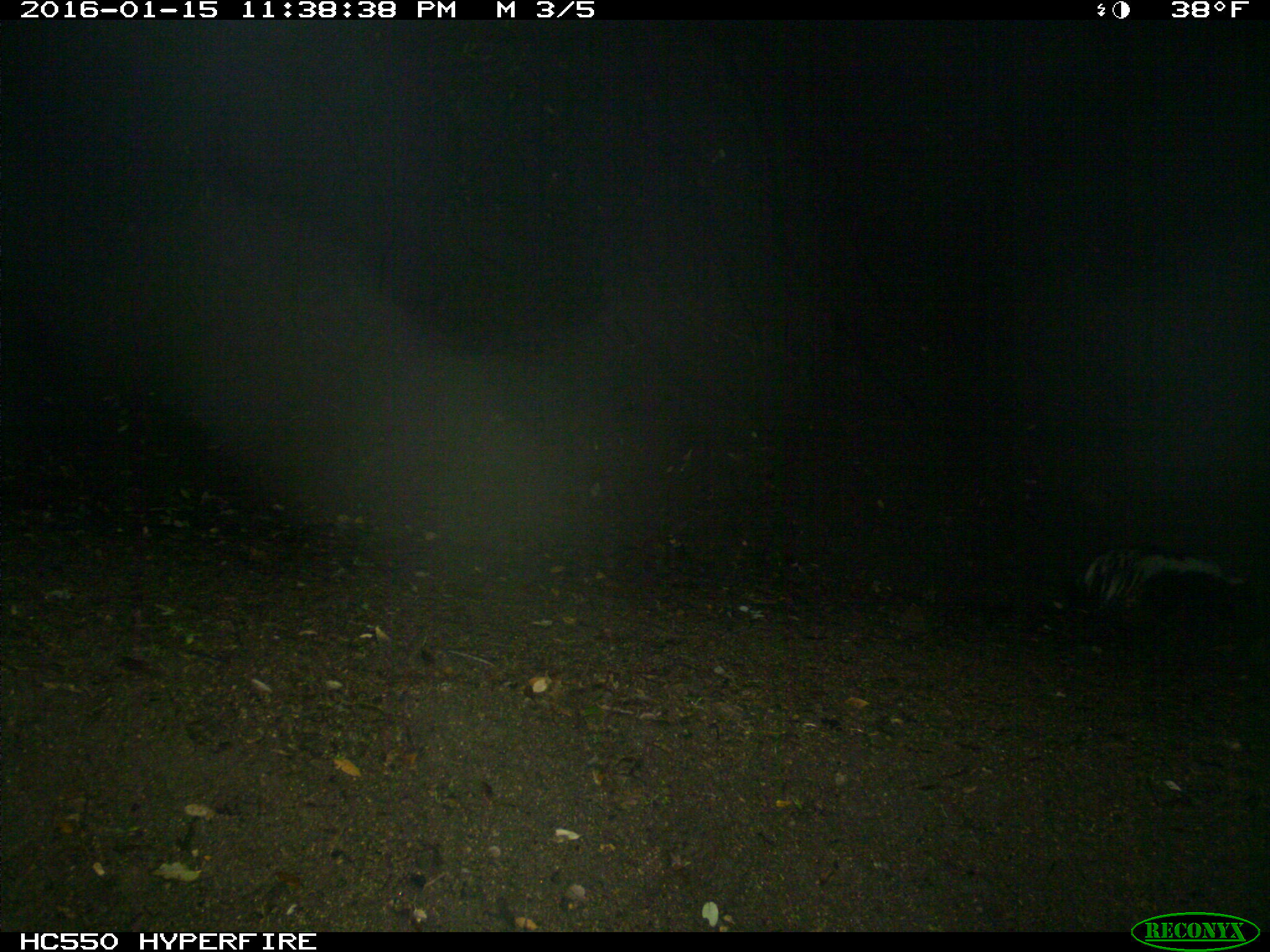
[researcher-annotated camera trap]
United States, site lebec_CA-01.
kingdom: Animalia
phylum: Chordata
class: Mammalia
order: Carnivora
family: Mephitidae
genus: Mephitis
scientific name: Mephitis mephitis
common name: striped skunk